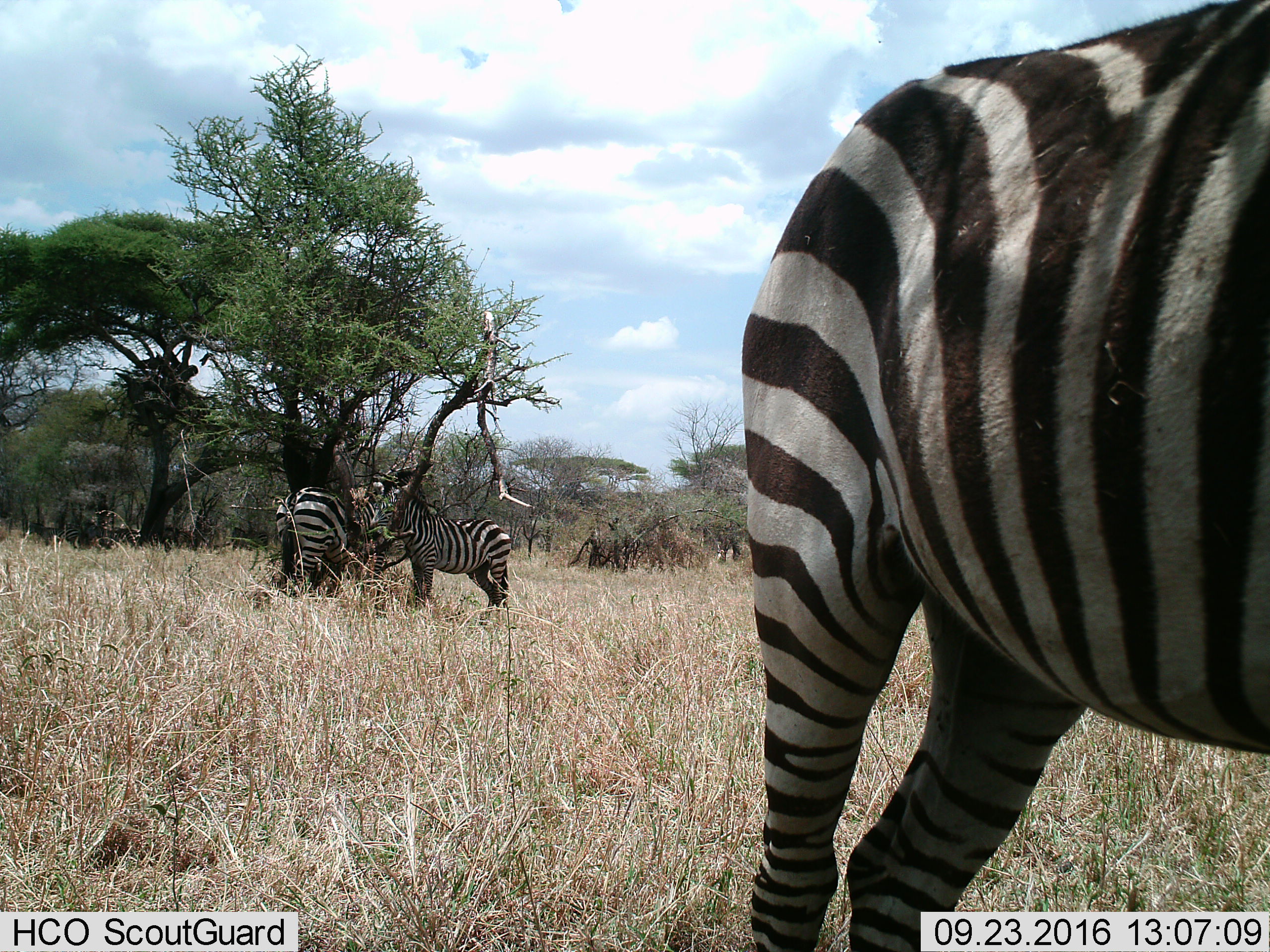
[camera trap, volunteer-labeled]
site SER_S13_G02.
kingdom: Animalia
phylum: Chordata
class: Mammalia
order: Perissodactyla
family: Equidae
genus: Equus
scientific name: Equus quagga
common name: plains zebra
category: zebraplains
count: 4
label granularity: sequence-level